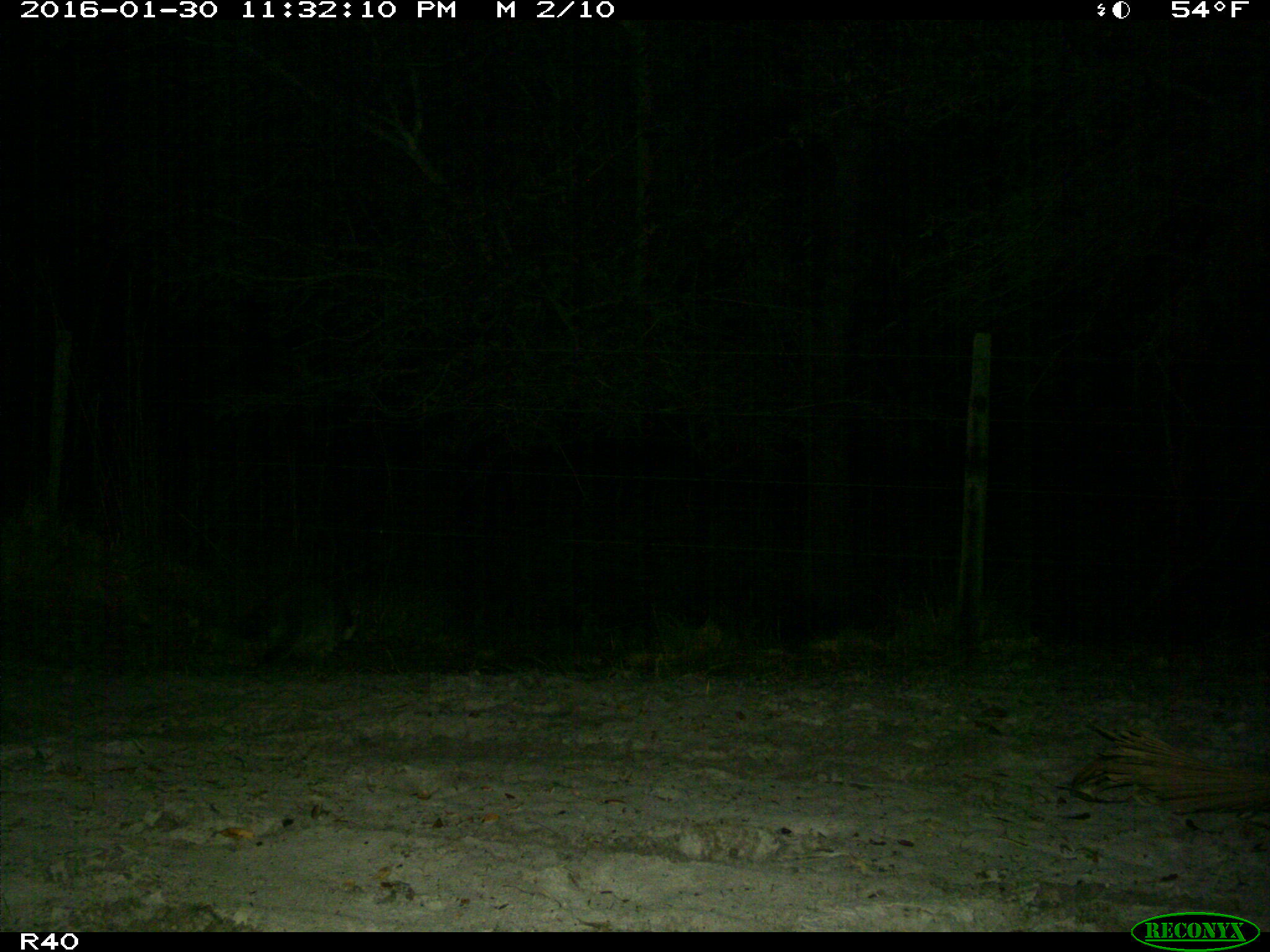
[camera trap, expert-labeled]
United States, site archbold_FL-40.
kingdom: Animalia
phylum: Chordata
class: Mammalia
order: Carnivora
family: Procyonidae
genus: Procyon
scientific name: Procyon lotor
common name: common raccoon